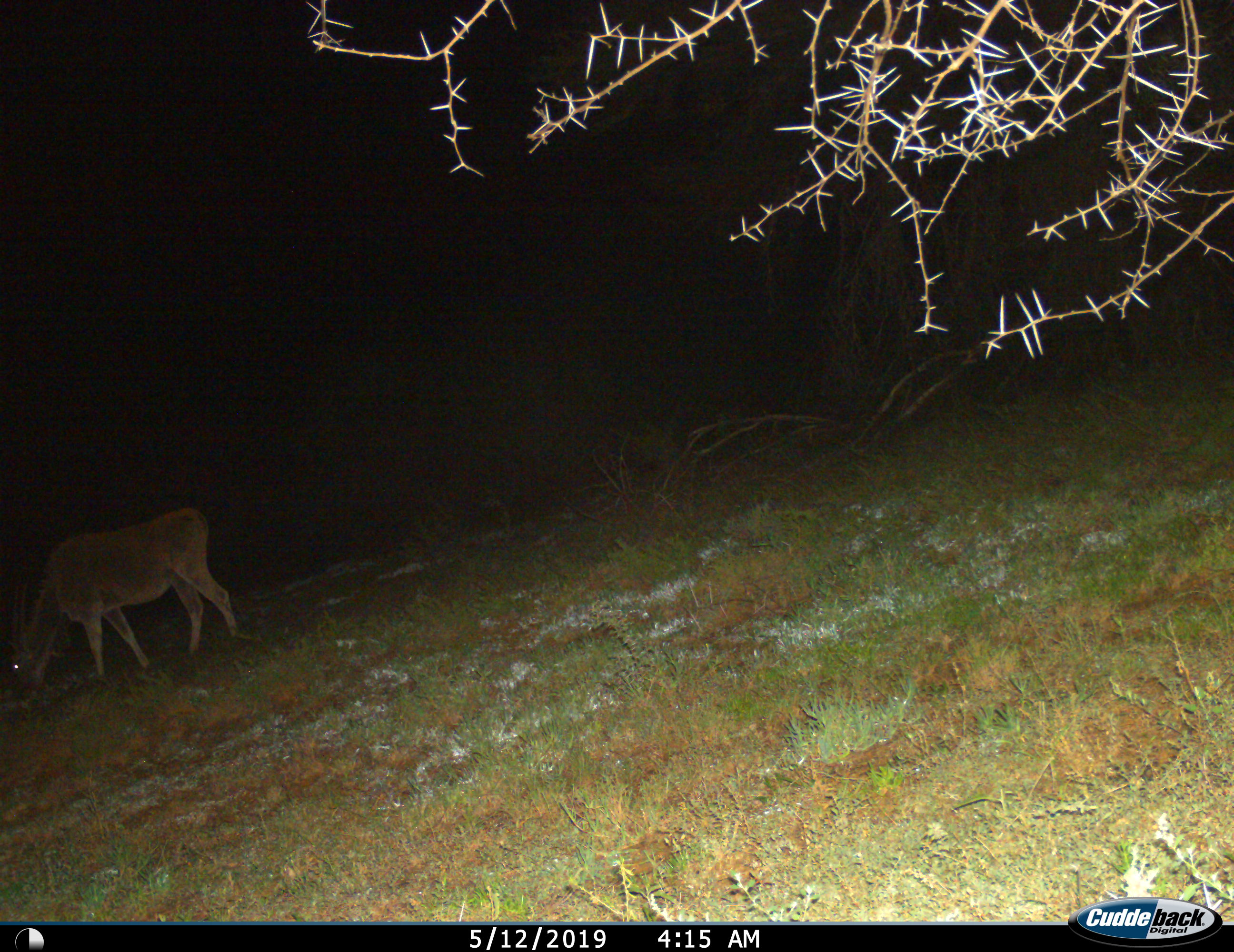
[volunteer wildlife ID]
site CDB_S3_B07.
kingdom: Animalia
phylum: Chordata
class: Mammalia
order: Artiodactyla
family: Bovidae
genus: Tragelaphus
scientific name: Tragelaphus oryx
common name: eland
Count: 1.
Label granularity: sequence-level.